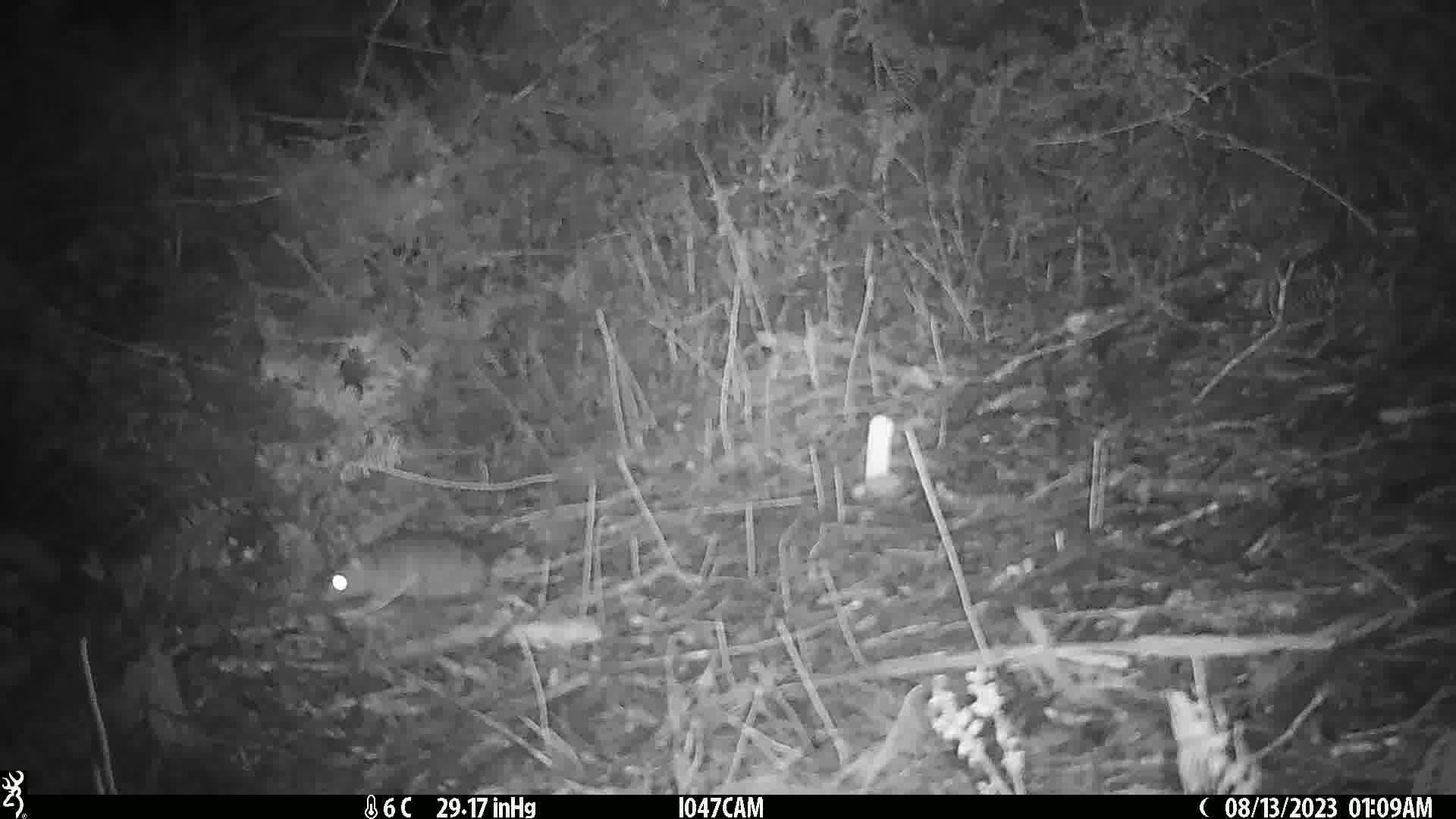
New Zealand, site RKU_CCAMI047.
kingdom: Animalia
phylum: Chordata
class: Mammalia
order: Rodentia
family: Muridae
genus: Rattus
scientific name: Rattus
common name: rat